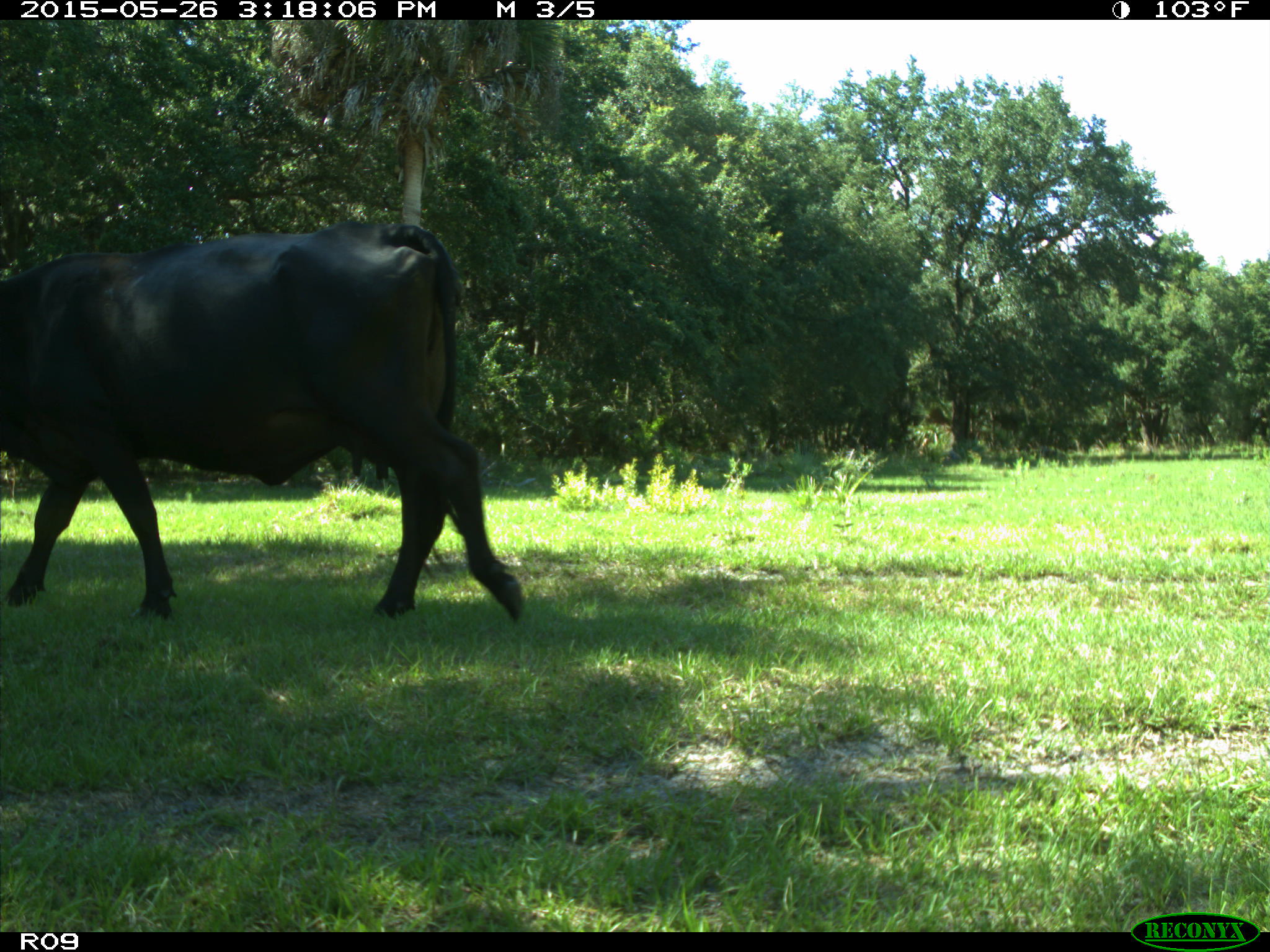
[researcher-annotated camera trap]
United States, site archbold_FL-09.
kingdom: Animalia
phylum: Chordata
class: Mammalia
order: Artiodactyla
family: Bovidae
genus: Bos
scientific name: Bos taurus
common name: domestic cow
Bos taurus (domestic cow).